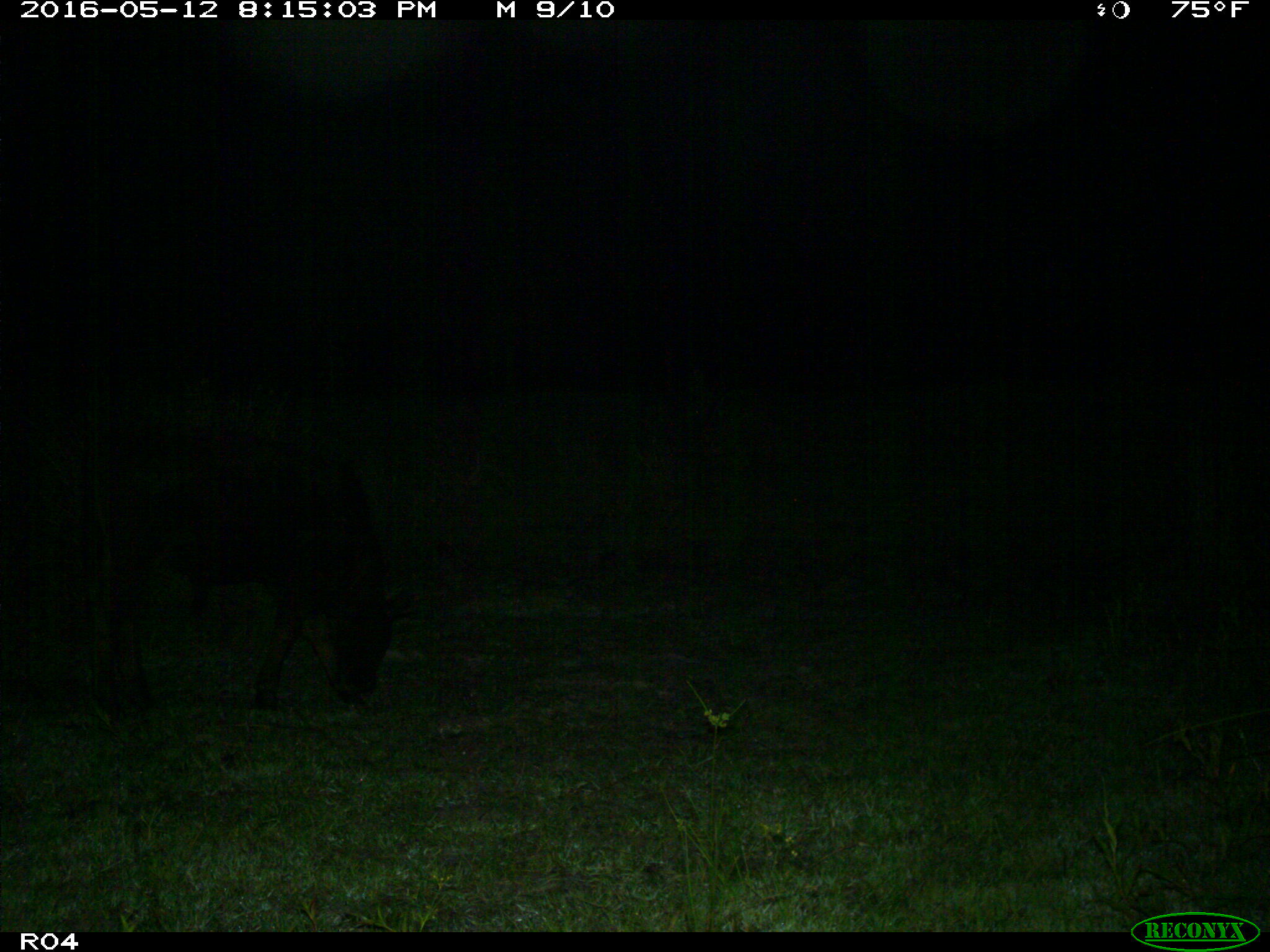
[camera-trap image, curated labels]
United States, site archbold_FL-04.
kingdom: Animalia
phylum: Chordata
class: Mammalia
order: Artiodactyla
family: Bovidae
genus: Bos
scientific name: Bos taurus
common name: domestic cow